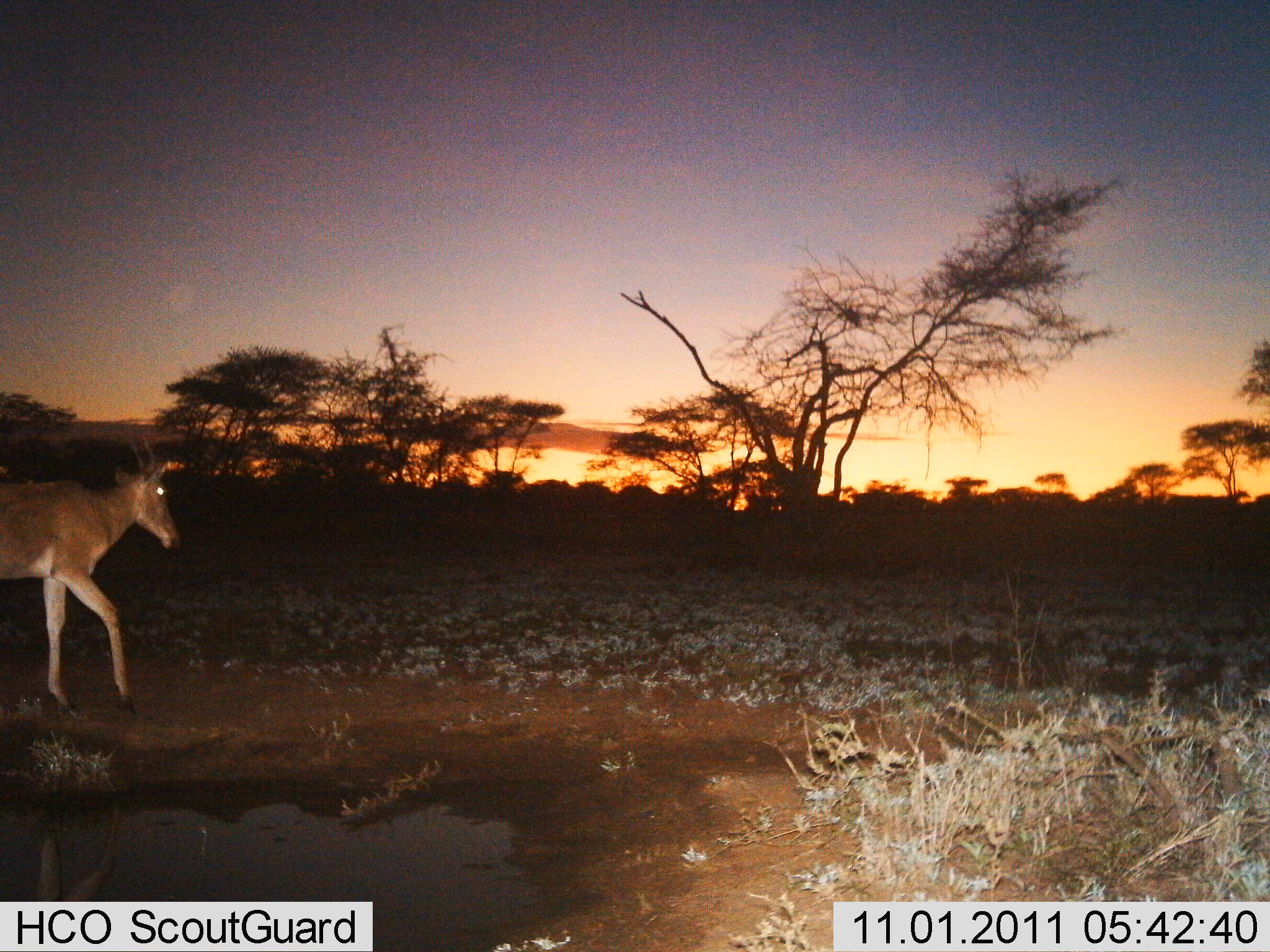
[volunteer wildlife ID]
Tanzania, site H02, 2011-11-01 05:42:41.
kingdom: Animalia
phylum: Chordata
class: Mammalia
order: Artiodactyla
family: Bovidae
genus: Alcelaphus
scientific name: Alcelaphus buselaphus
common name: hartebeest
Hartebeest (Alcelaphus buselaphus), count 1. Behavior (volunteer vote fractions): standing 27%, resting 0%, moving 73%, interacting 0%. Young present (vote fraction): 0%. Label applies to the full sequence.